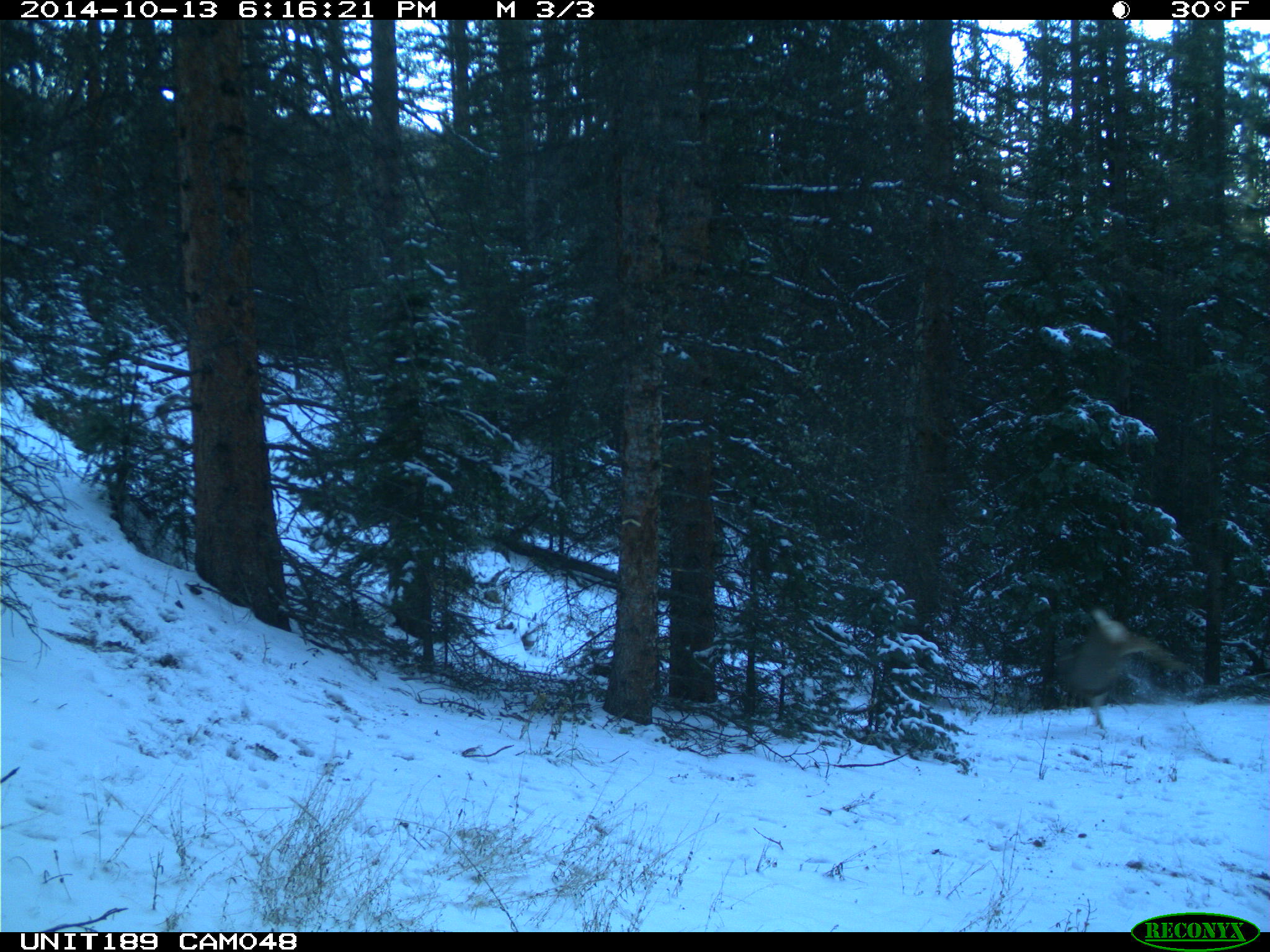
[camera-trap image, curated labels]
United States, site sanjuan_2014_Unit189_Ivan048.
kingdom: Animalia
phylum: Chordata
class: Mammalia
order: Artiodactyla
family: Cervidae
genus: Odocoileus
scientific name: Odocoileus hemionus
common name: mule deer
Odocoileus hemionus (mule deer).